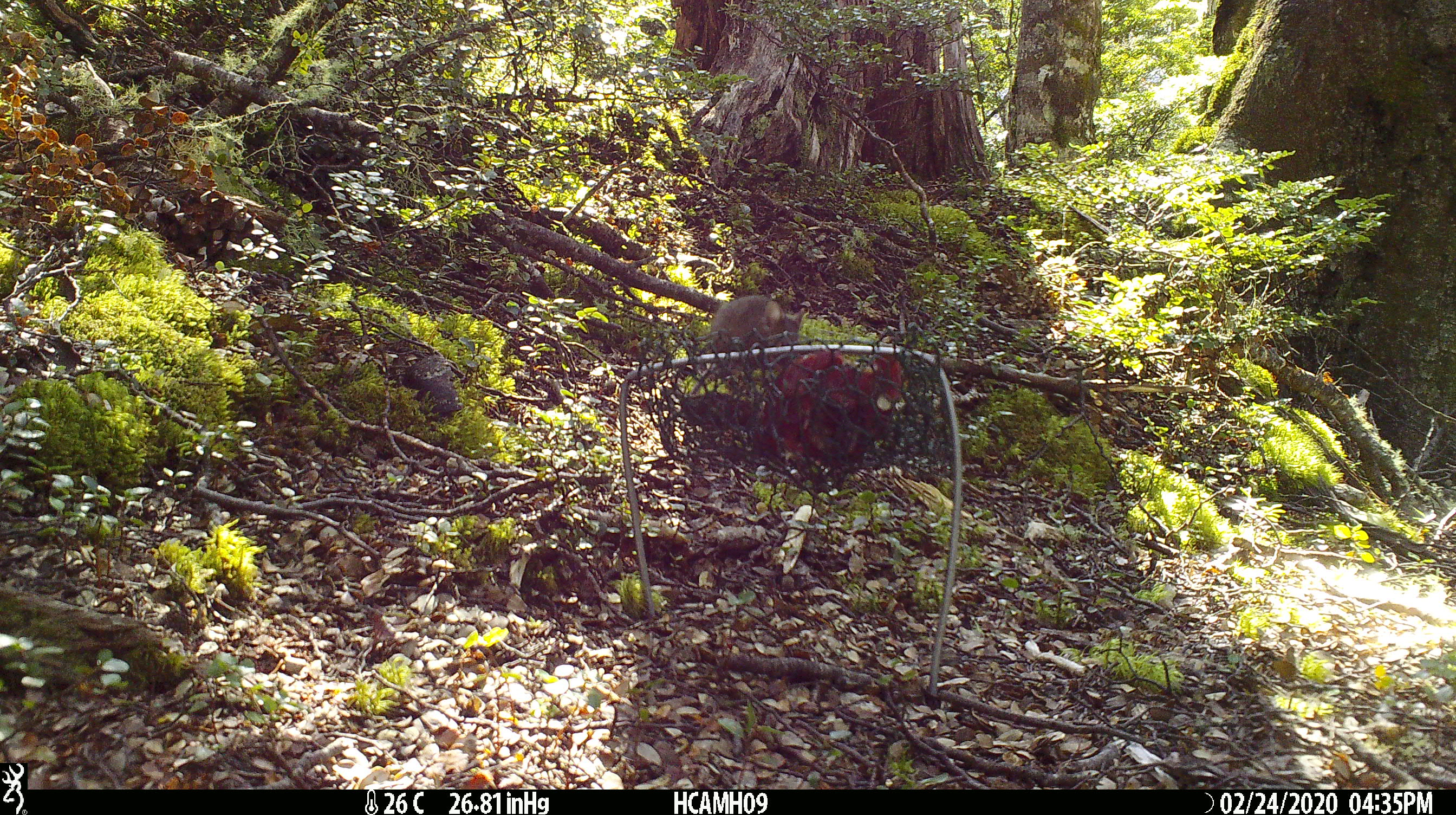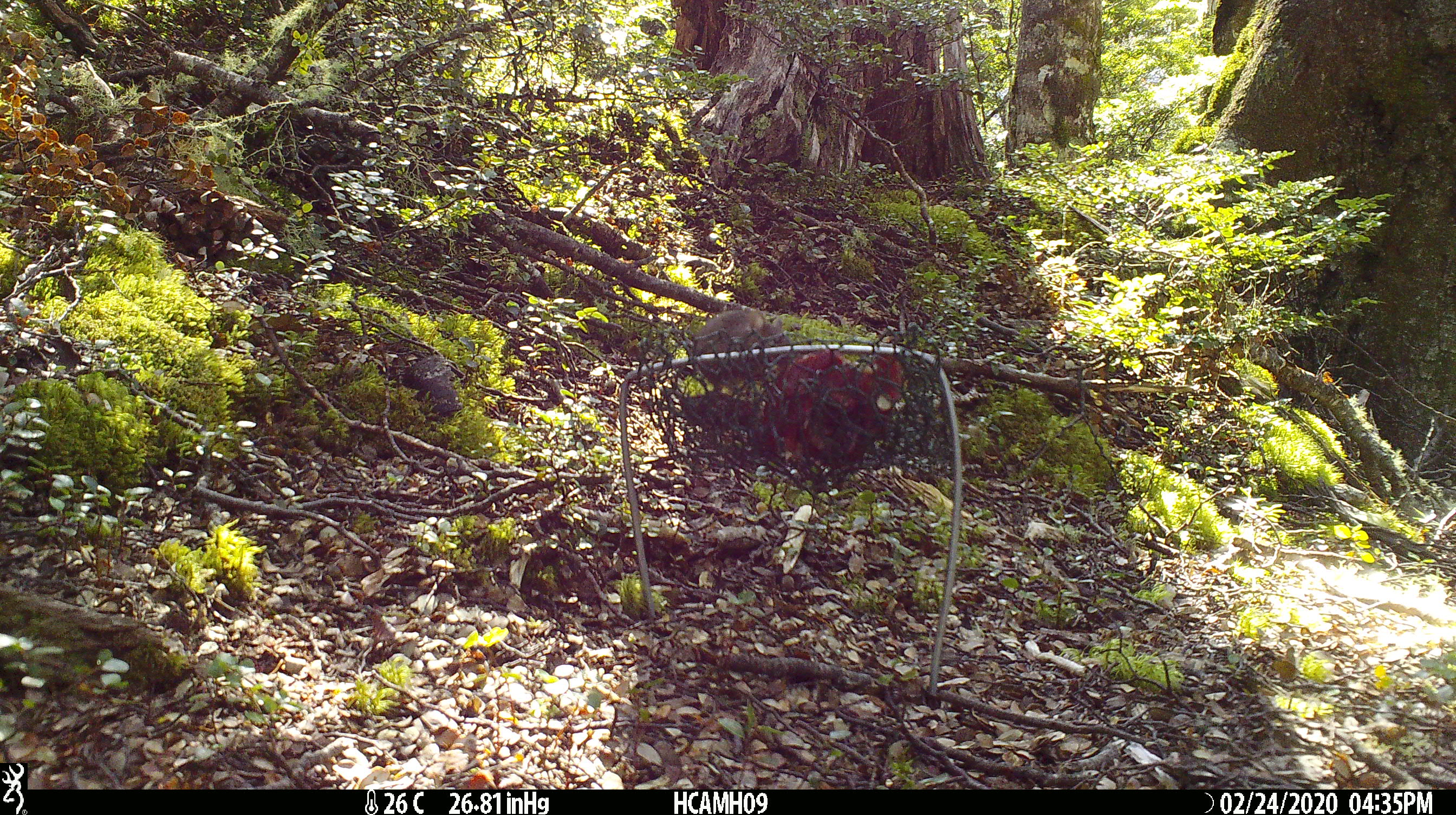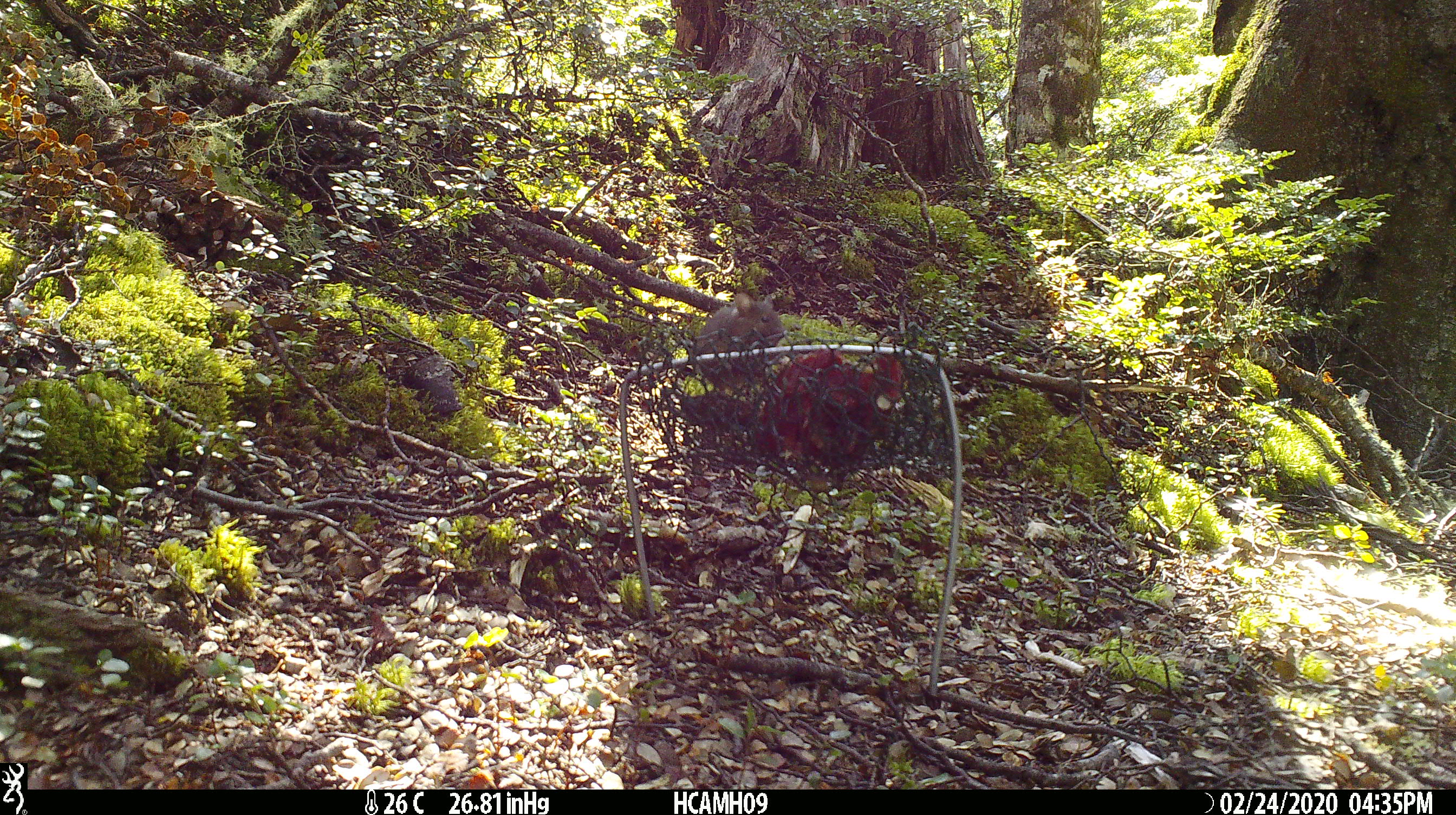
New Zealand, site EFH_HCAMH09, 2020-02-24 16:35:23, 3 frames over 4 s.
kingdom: Animalia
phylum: Chordata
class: Mammalia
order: Rodentia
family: Muridae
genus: Mus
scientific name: Mus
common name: mouse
Mouse (Mus).